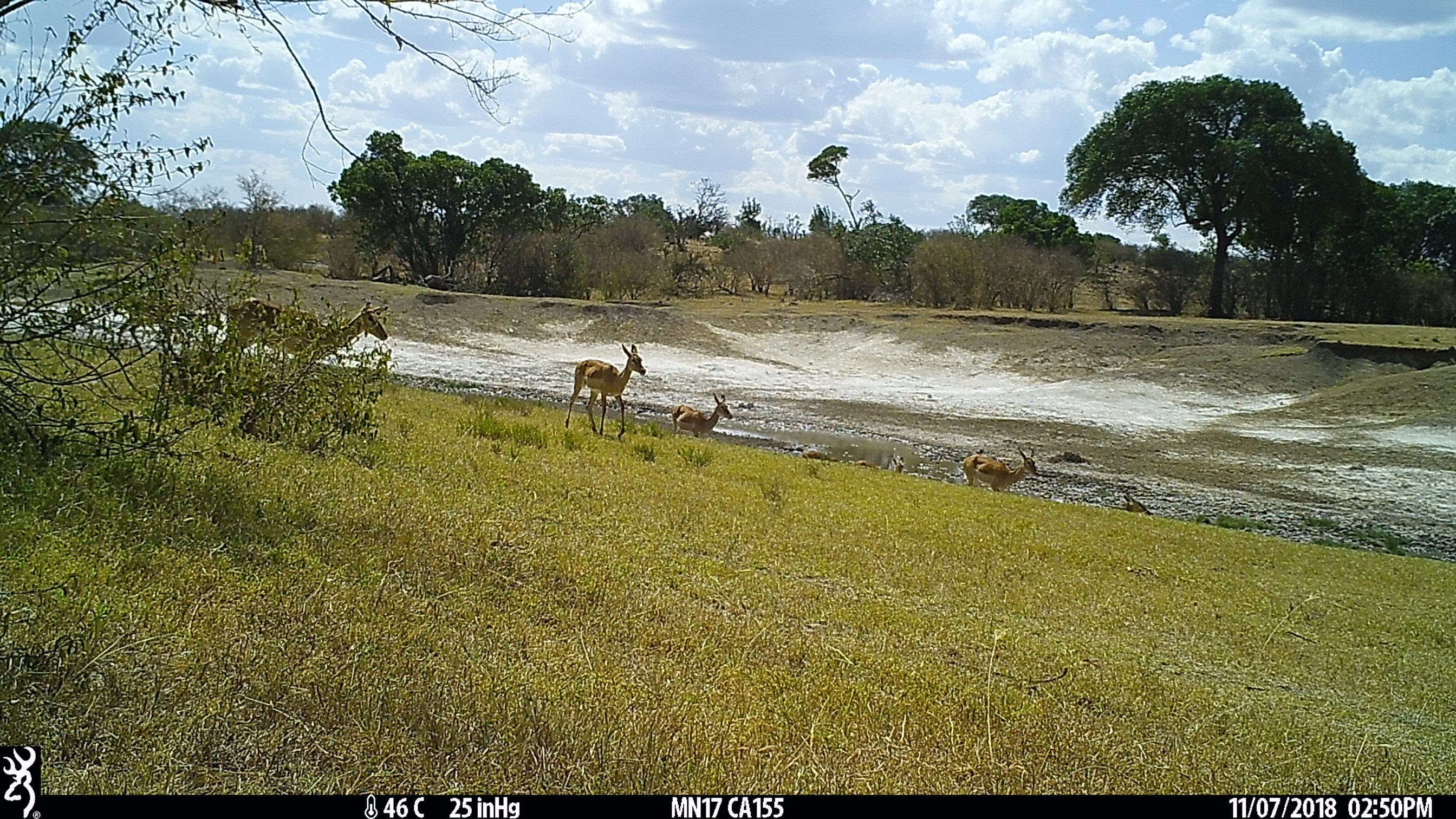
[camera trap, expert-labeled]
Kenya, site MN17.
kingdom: Animalia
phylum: Chordata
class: Mammalia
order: Artiodactyla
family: Bovidae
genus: Aepyceros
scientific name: Aepyceros melampus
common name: impala